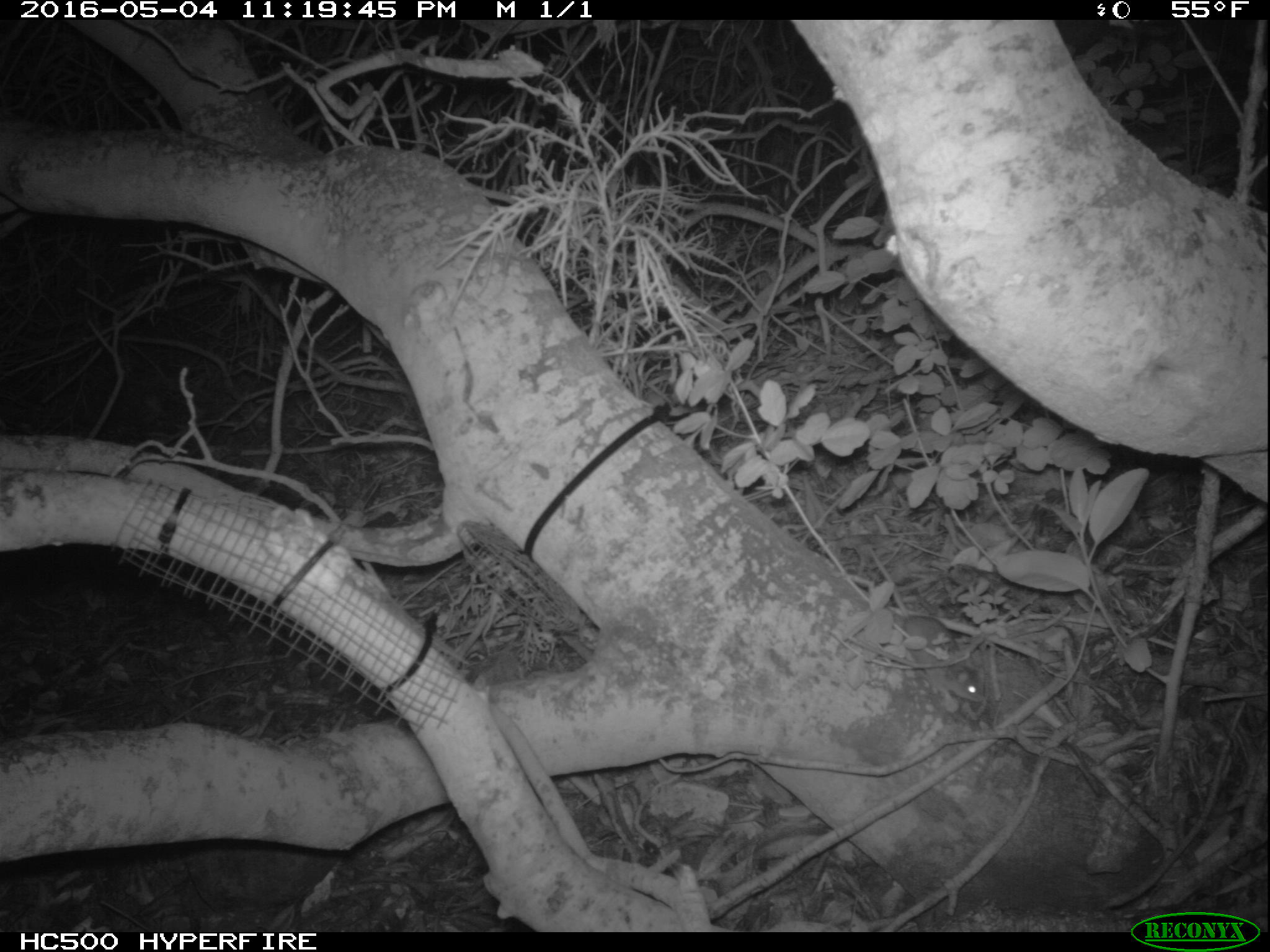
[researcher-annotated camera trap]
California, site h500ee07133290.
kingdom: Animalia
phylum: Chordata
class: Mammalia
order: Rodentia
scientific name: Rodentia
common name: rodent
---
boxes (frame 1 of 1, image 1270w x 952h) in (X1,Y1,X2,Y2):
rodent: (862,542,988,704)